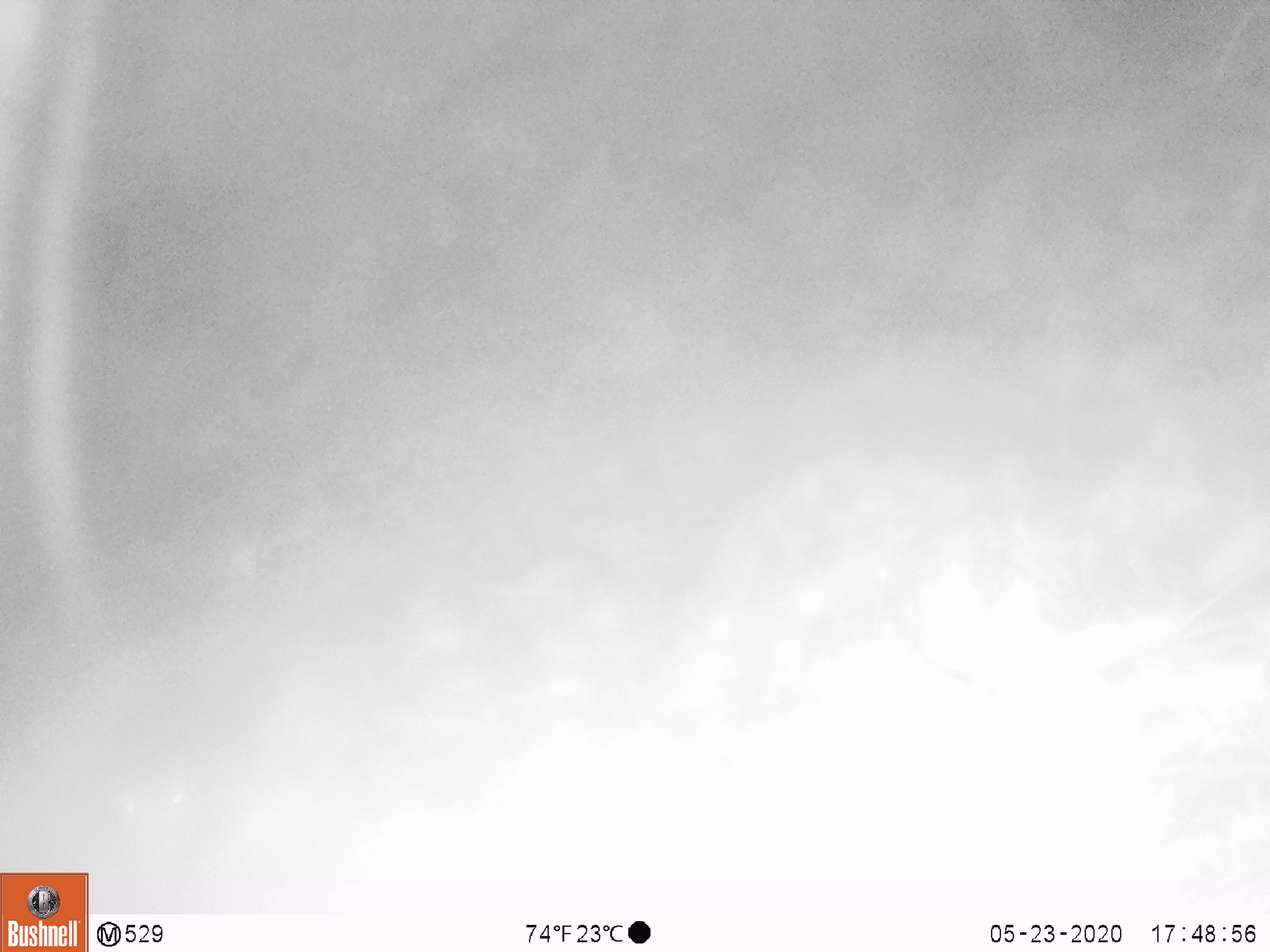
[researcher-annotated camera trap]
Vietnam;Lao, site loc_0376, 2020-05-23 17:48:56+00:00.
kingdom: Animalia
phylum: Chordata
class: Mammalia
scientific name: Mammalia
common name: mammal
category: unidentified small mammal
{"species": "unidentified small mammal (mammal) (Mammalia)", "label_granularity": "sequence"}